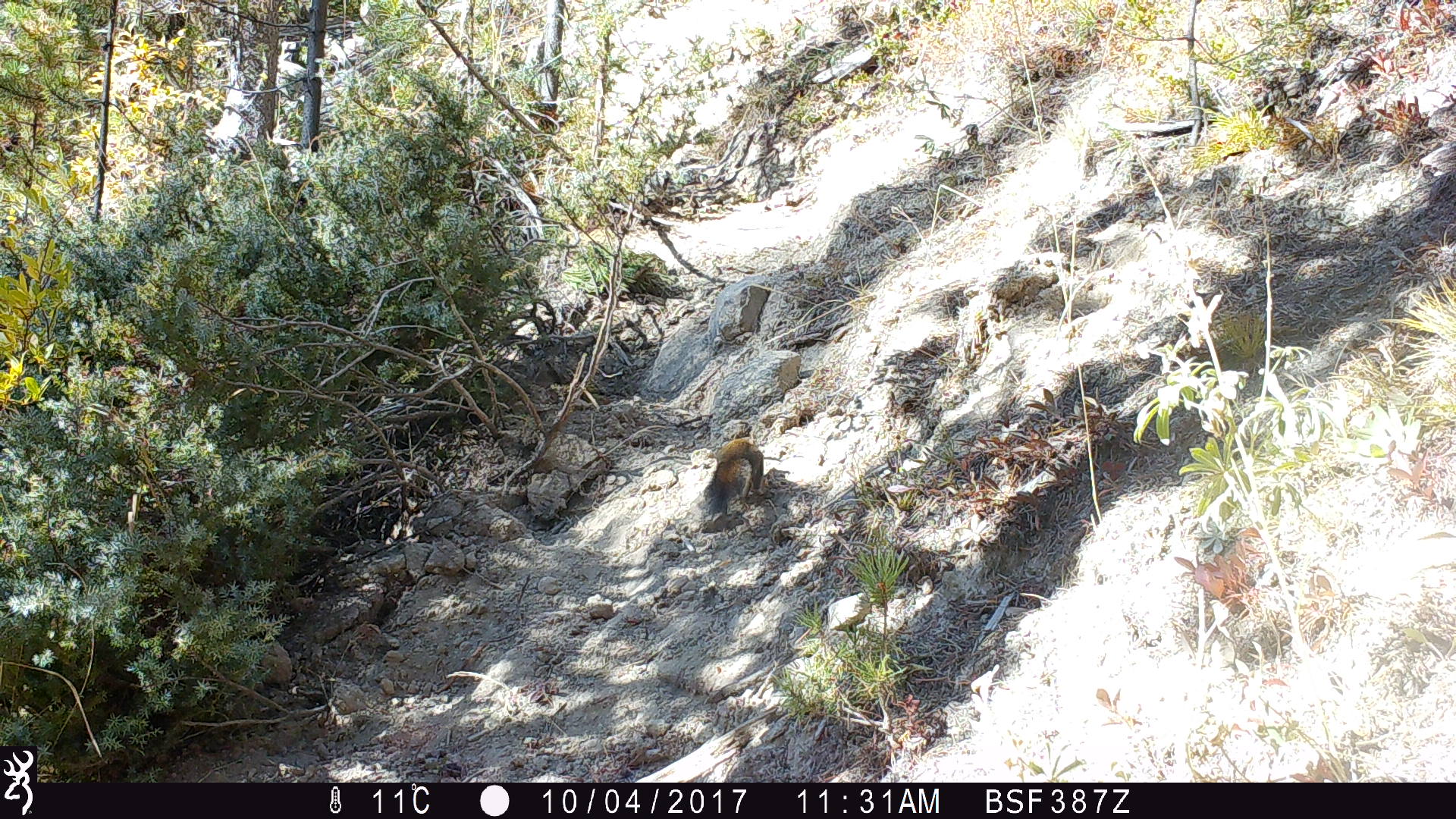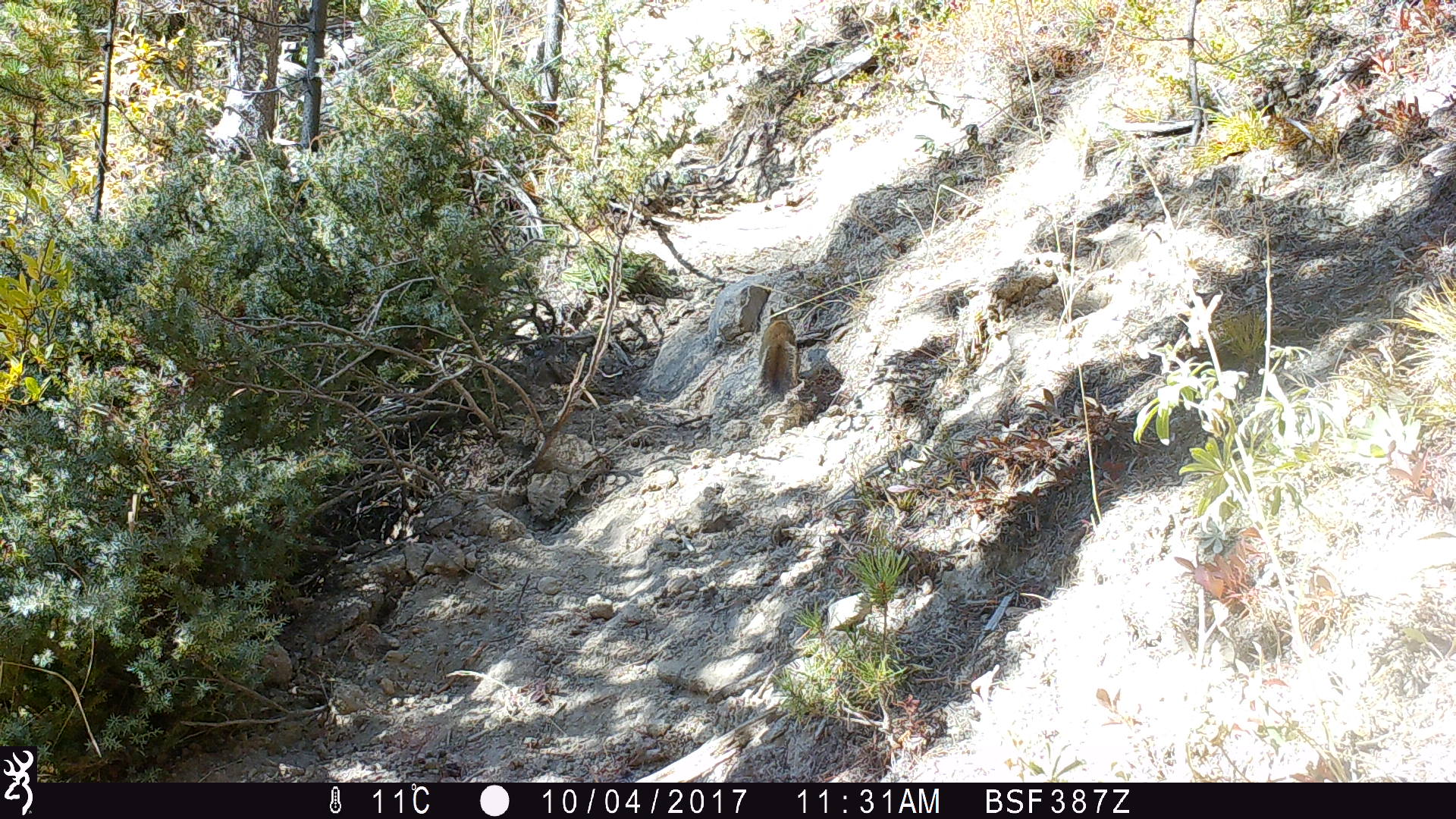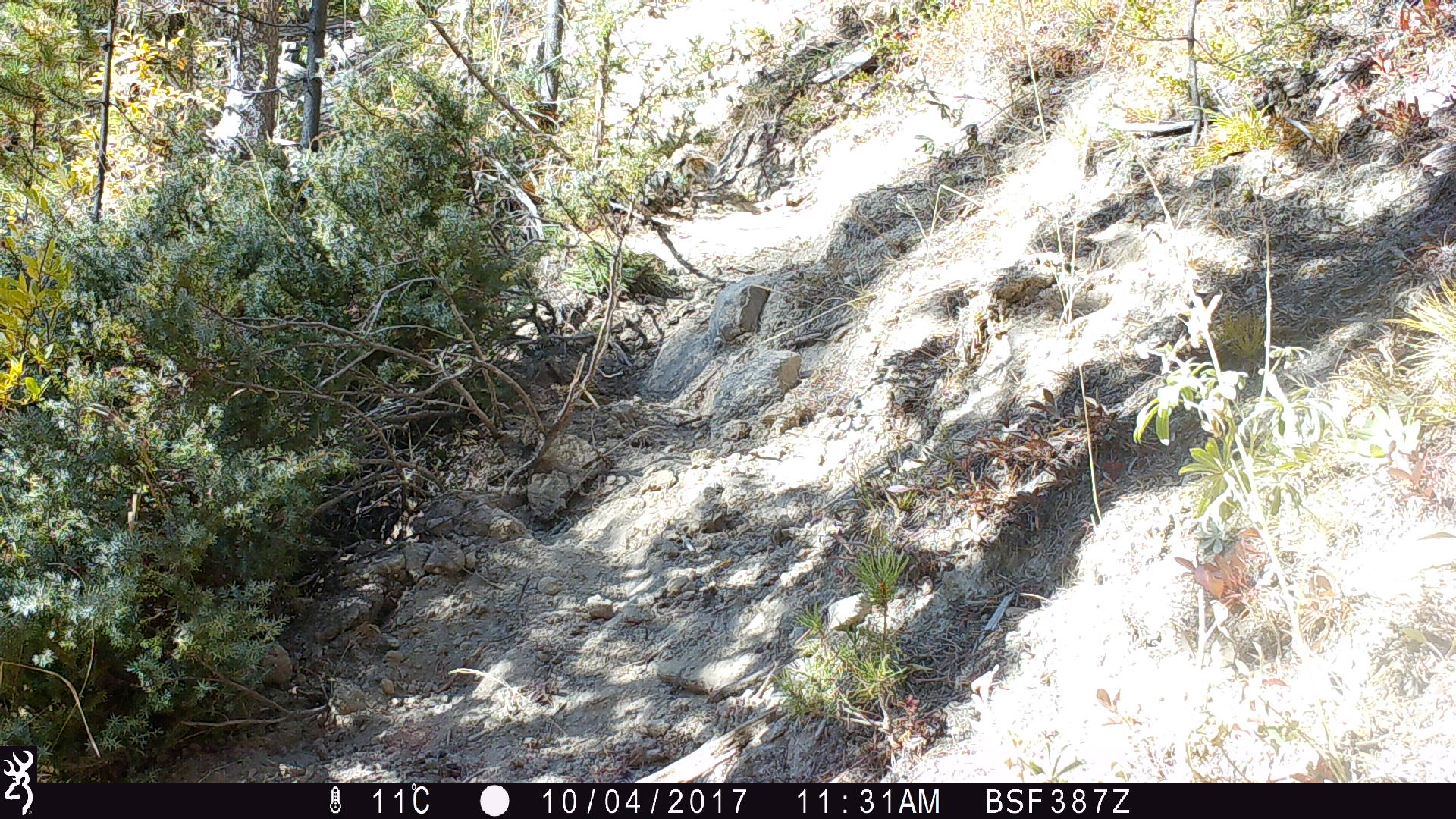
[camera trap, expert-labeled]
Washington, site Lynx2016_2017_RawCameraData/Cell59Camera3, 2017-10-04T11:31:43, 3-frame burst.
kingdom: Animalia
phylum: Chordata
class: Mammalia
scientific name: Mammalia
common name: small mammal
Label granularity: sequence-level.